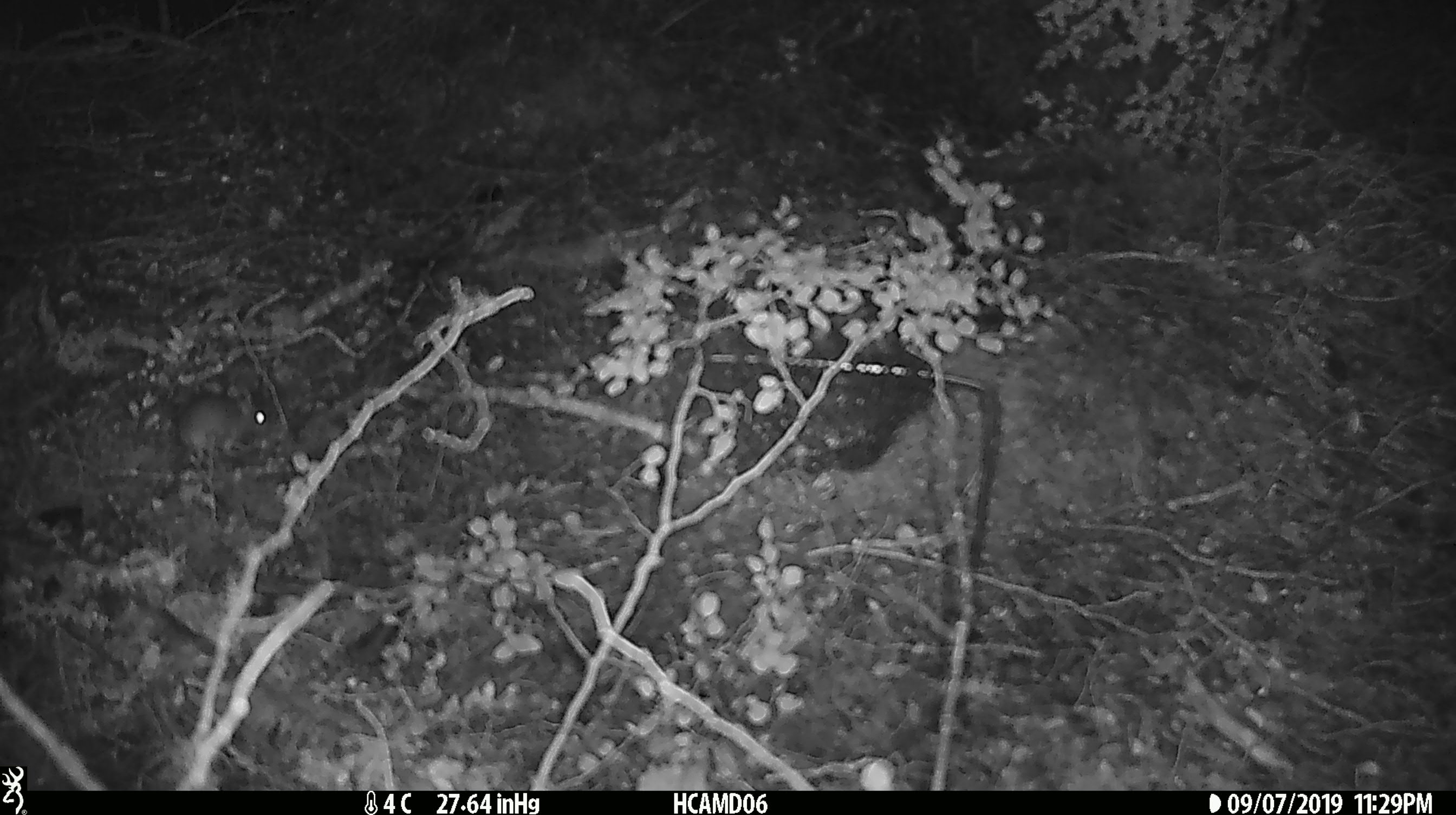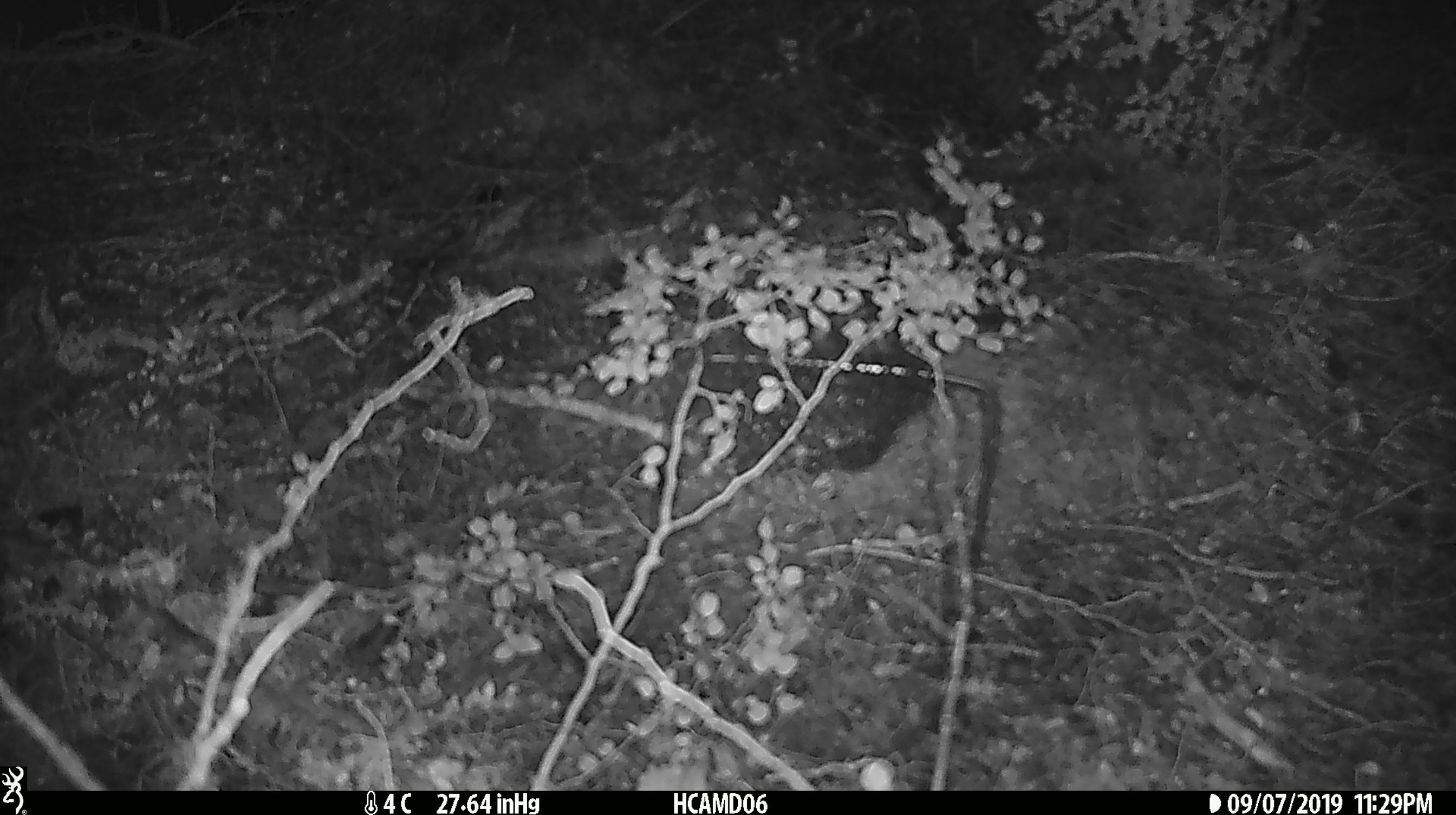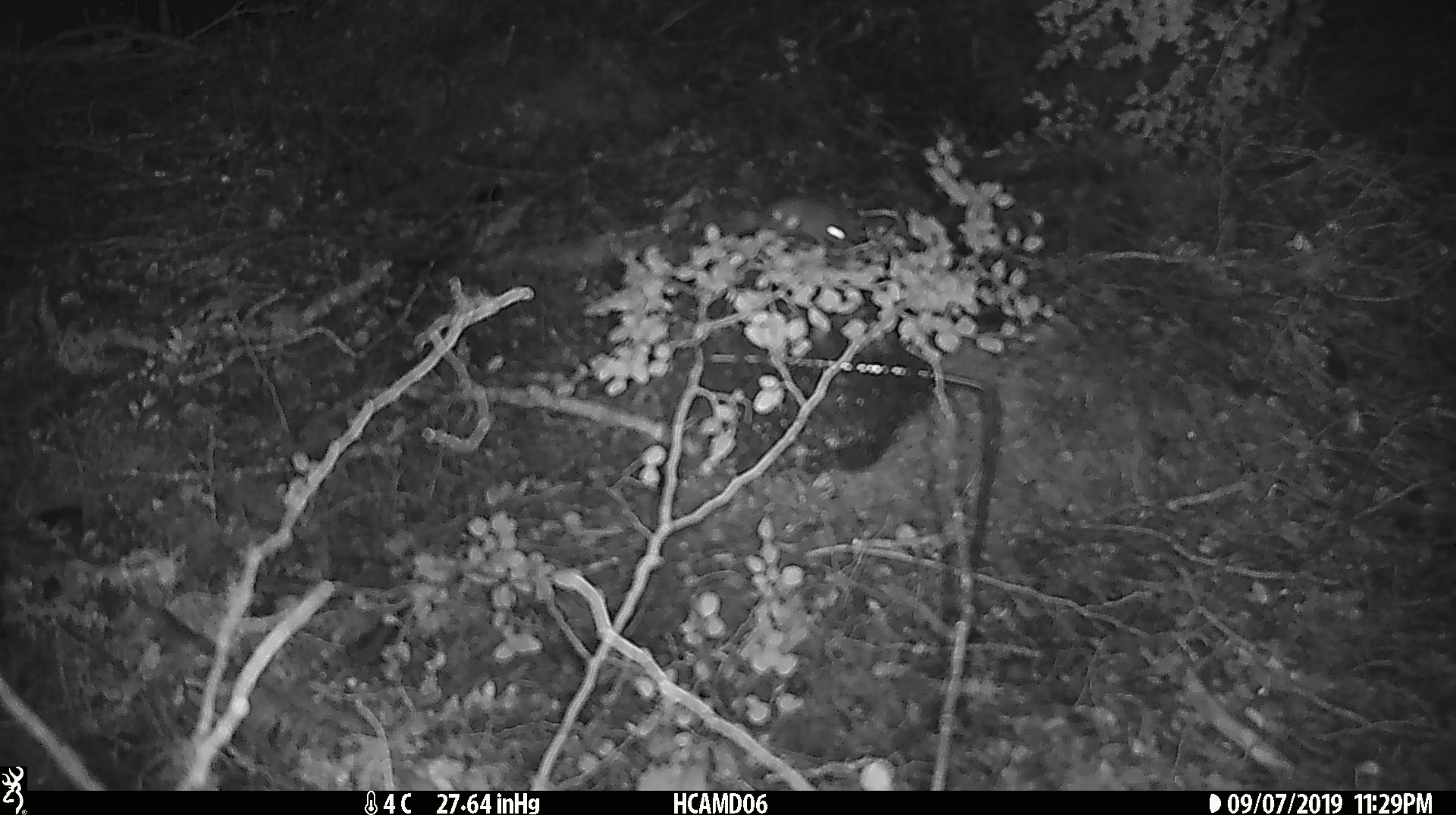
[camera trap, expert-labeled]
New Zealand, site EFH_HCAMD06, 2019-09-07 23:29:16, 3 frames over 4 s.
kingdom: Animalia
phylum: Chordata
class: Mammalia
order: Rodentia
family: Muridae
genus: Mus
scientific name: Mus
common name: mouse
Mouse (Mus).